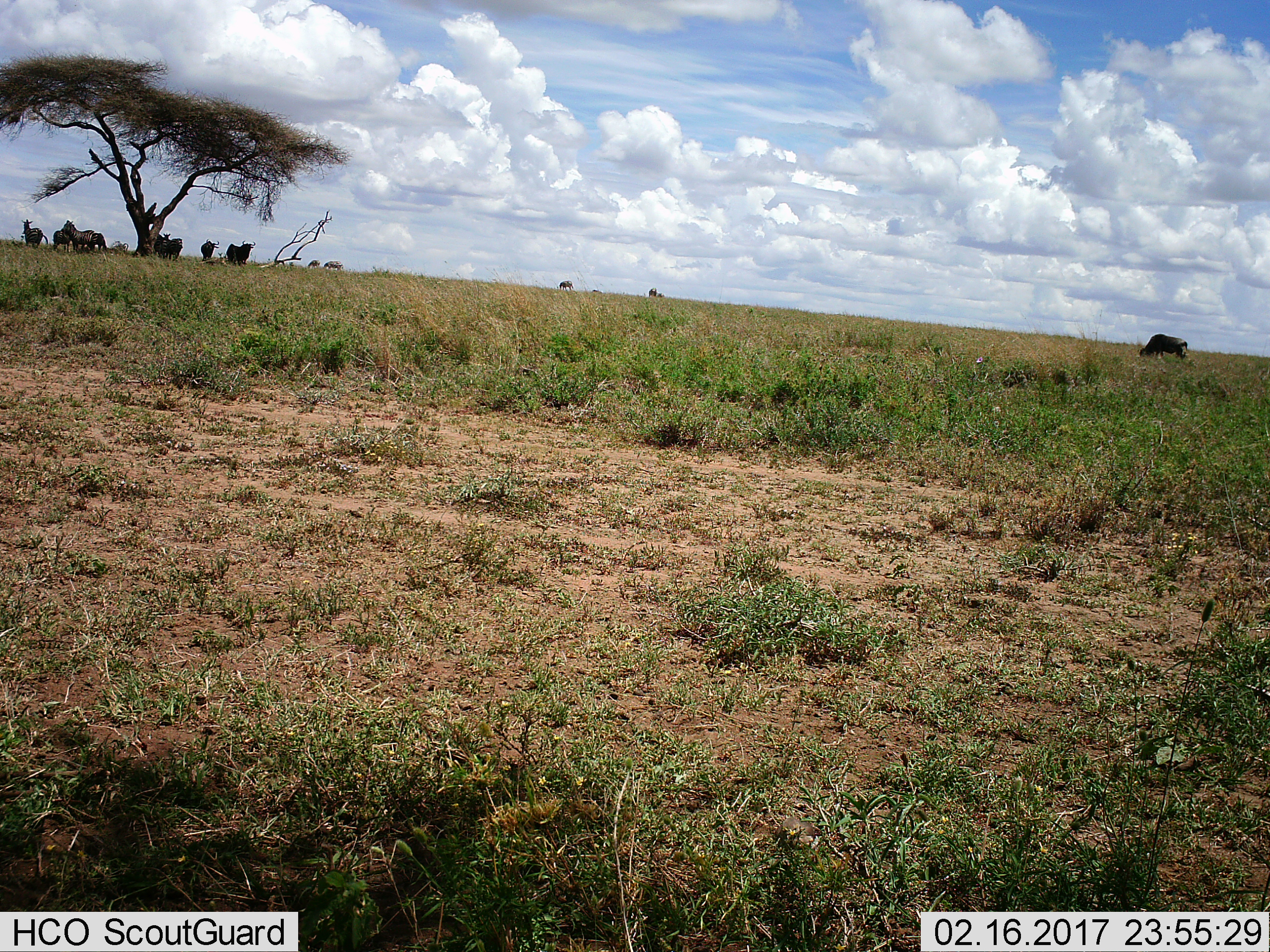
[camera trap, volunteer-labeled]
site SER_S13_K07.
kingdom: Animalia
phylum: Chordata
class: Mammalia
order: Artiodactyla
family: Bovidae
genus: Connochaetes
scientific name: Connochaetes taurinus taurinus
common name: blue wildebeest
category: wildebeestblue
Wildebeestblue (blue wildebeest) (Connochaetes taurinus taurinus), count 8. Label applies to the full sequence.